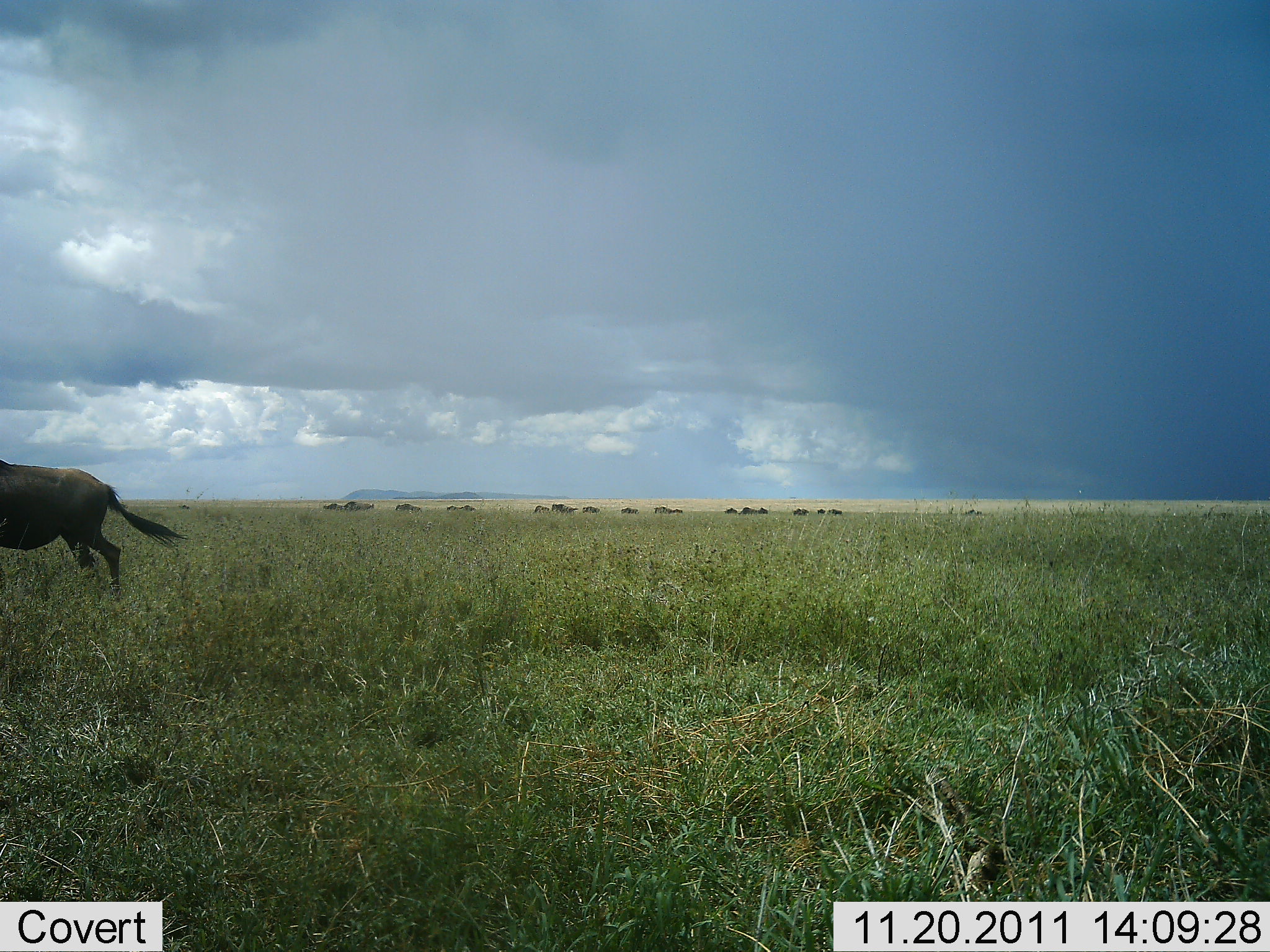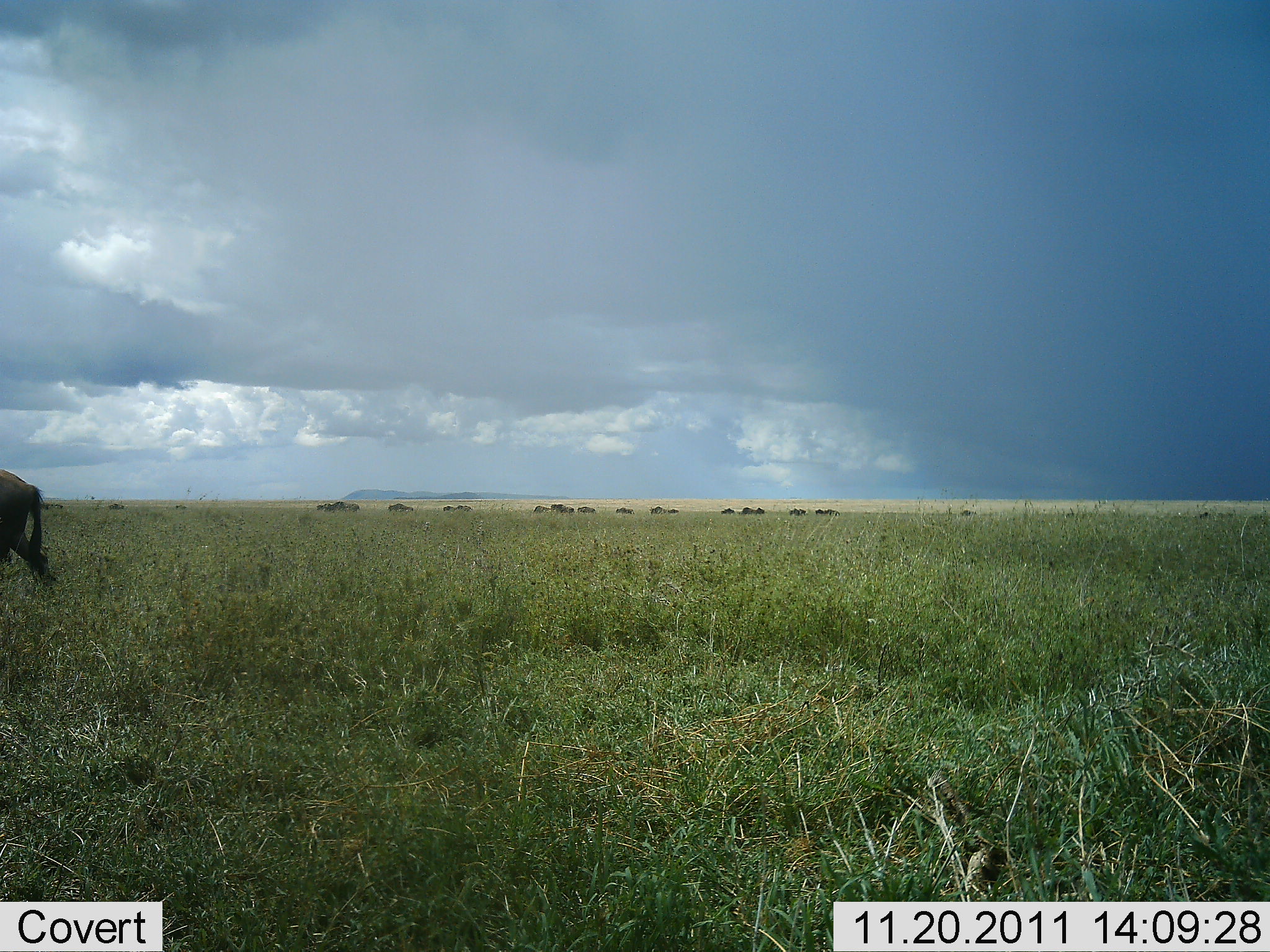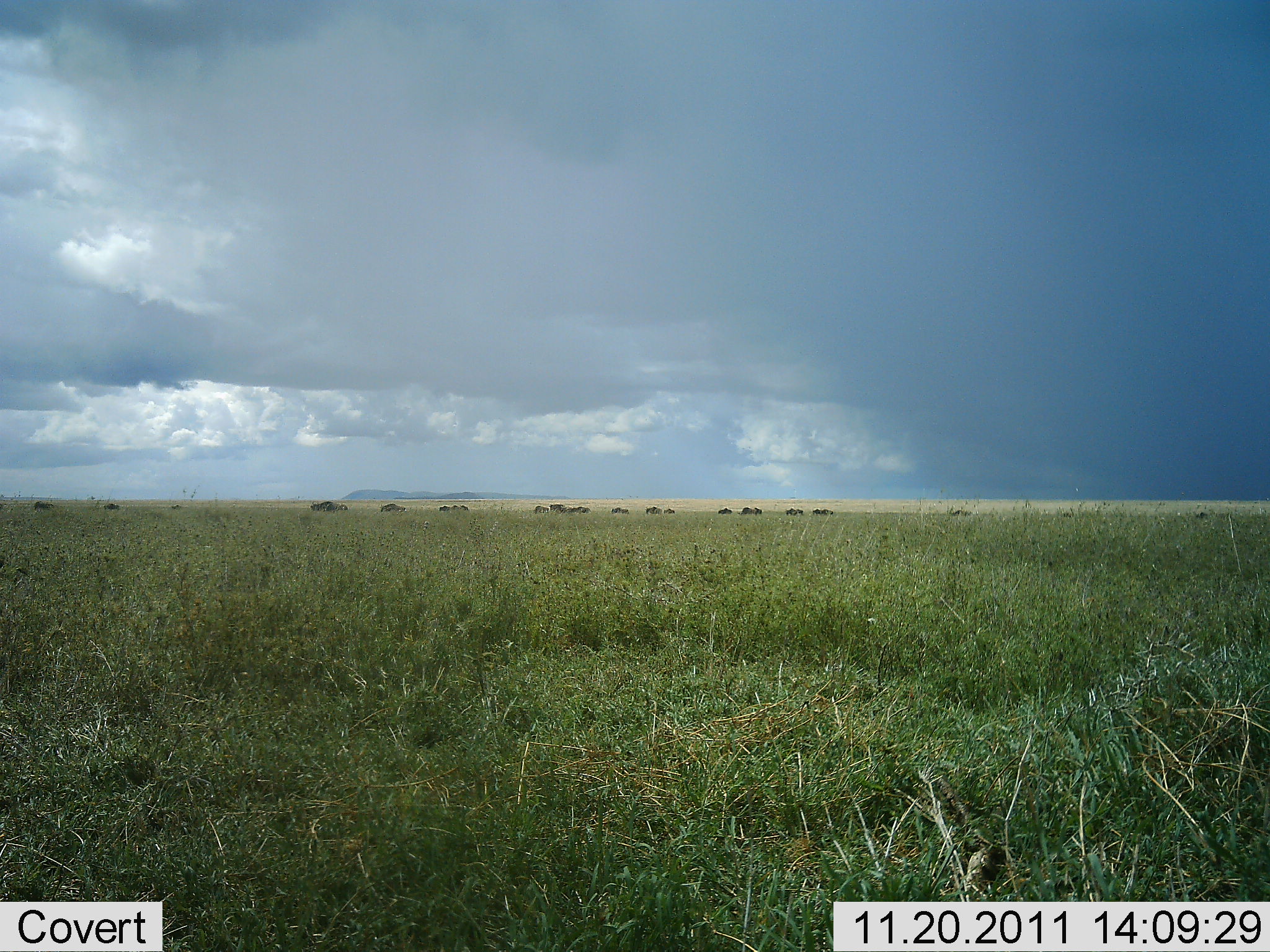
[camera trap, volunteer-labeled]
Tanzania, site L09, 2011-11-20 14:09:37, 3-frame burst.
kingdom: Animalia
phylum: Chordata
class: Mammalia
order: Artiodactyla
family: Bovidae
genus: Connochaetes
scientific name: Connochaetes taurinus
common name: blue wildebeest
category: wildebeest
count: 1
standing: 9%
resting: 0%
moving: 91%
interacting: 0%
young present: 0%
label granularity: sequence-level